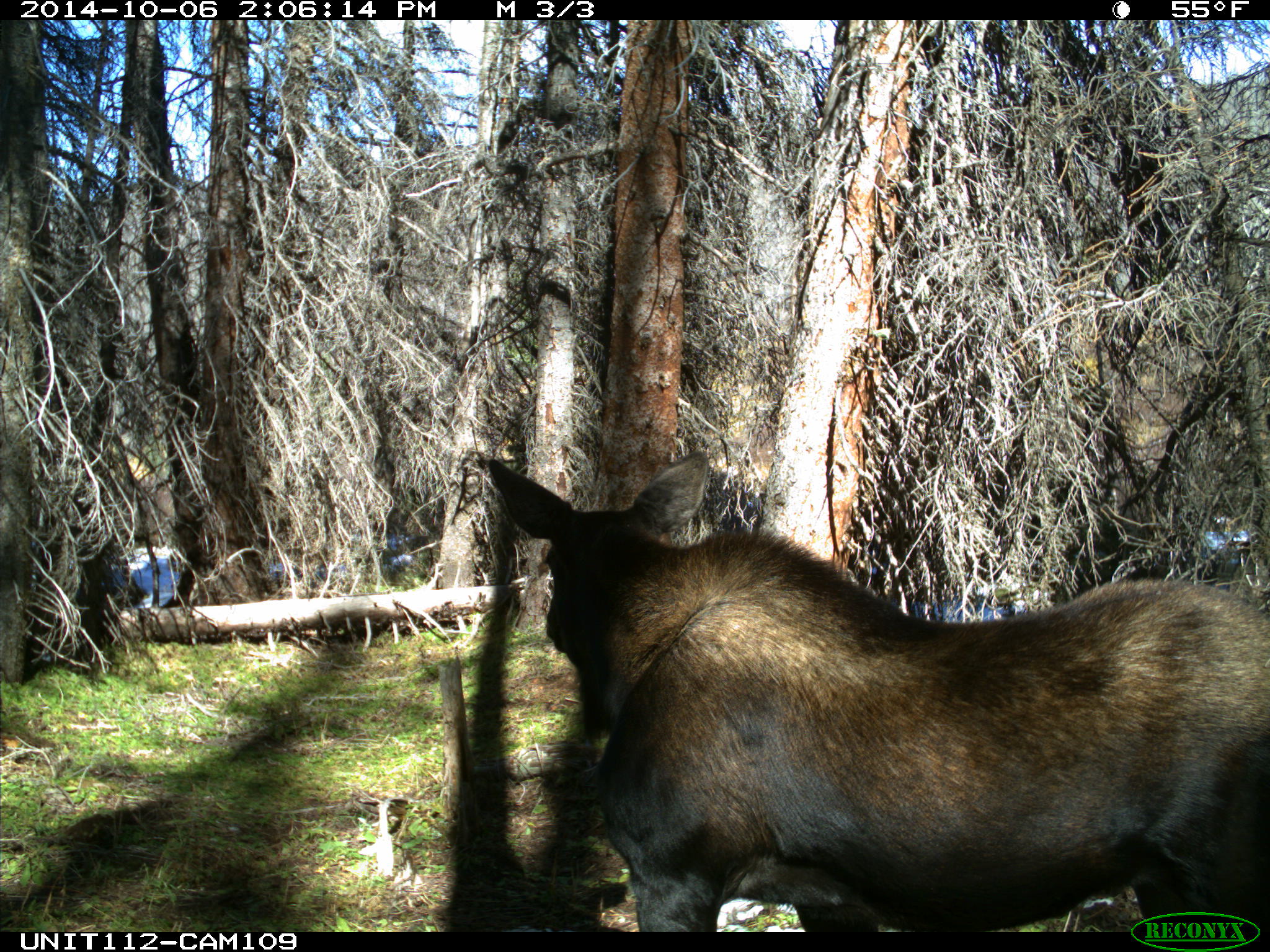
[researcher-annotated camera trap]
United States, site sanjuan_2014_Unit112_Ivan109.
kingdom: Animalia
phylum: Chordata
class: Mammalia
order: Artiodactyla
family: Cervidae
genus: Alces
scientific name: Alces alces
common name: moose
Alces alces (moose).